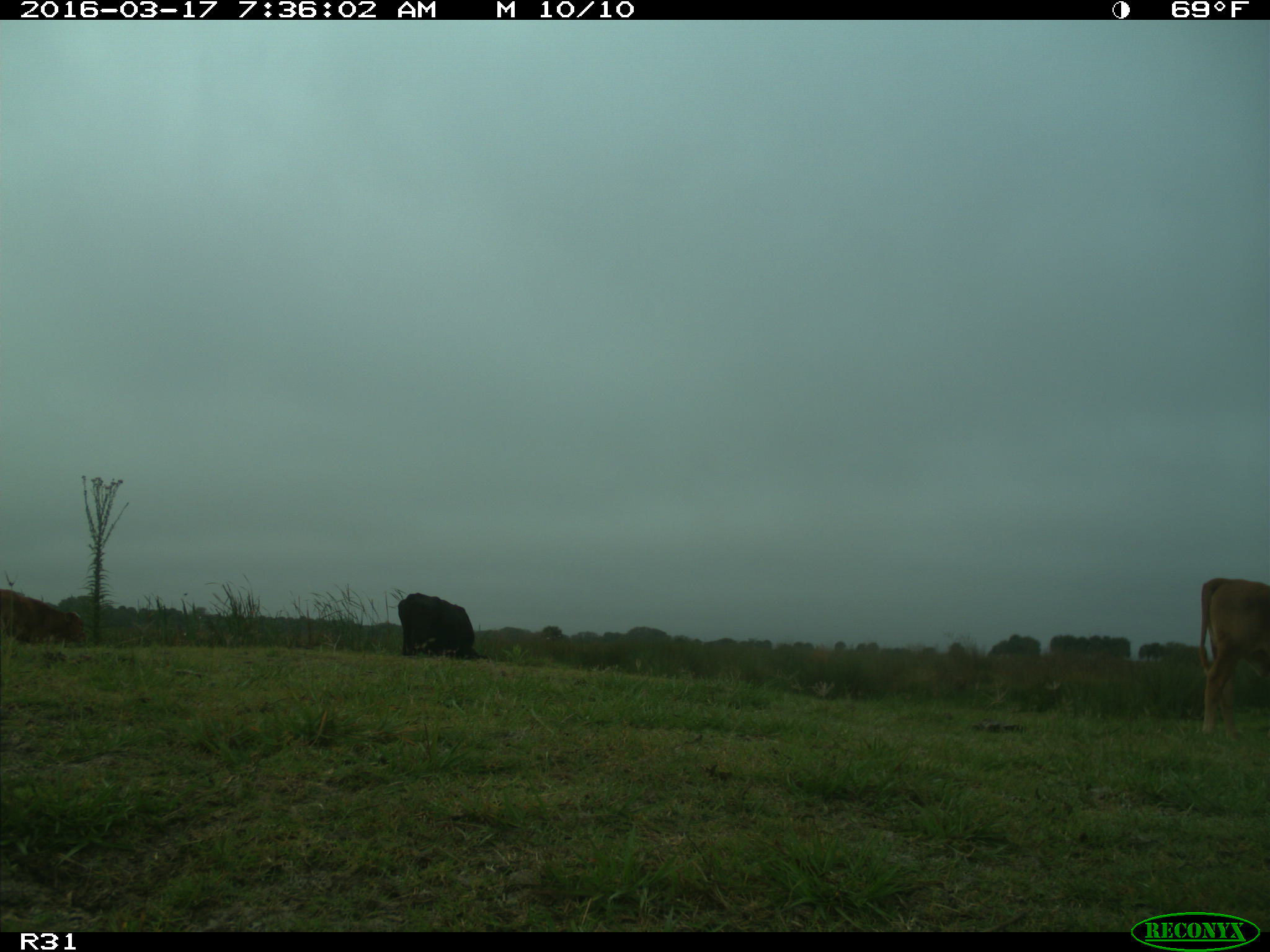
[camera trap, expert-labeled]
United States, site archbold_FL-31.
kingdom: Animalia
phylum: Chordata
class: Mammalia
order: Artiodactyla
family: Bovidae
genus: Bos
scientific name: Bos taurus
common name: domestic cow